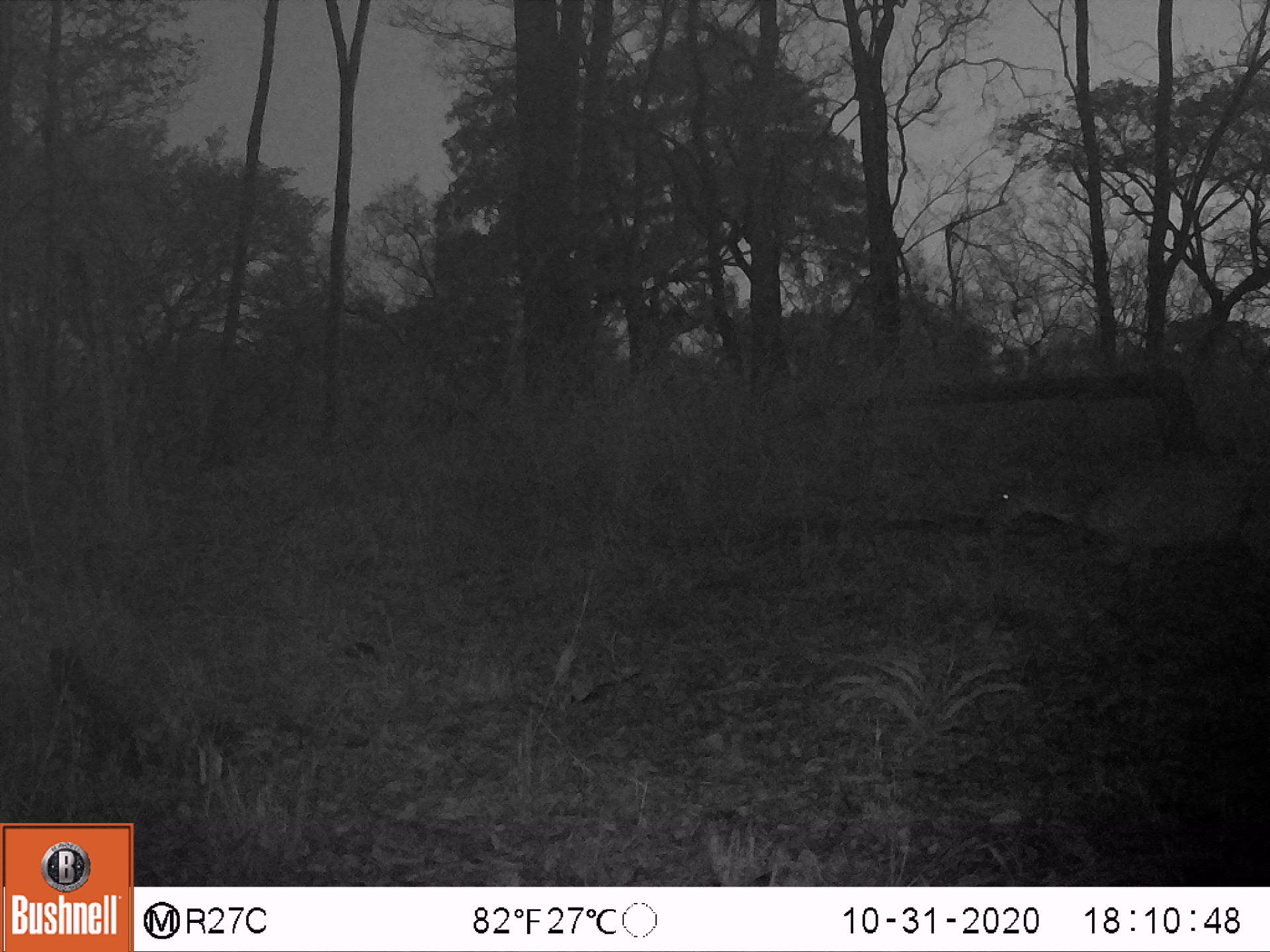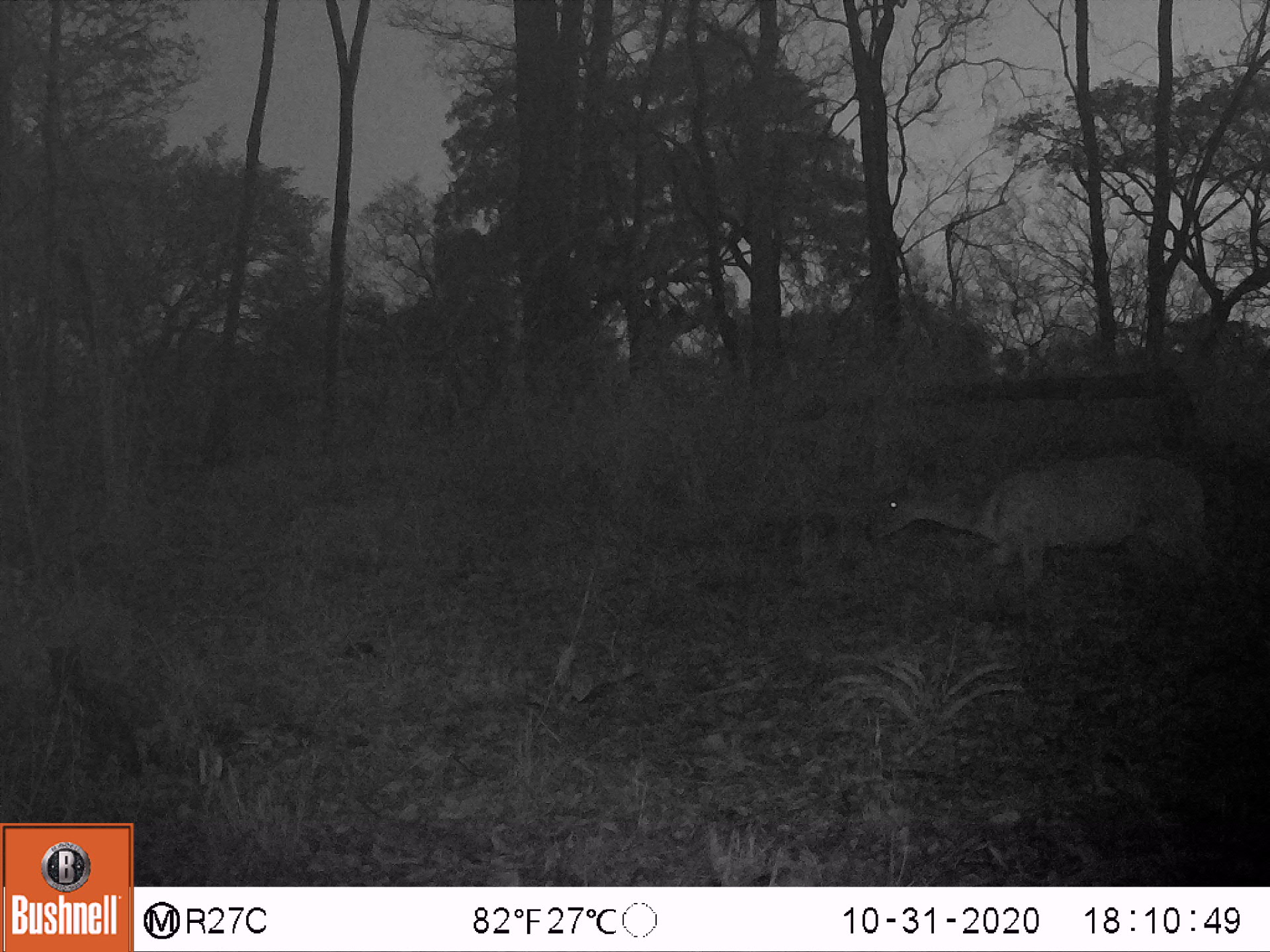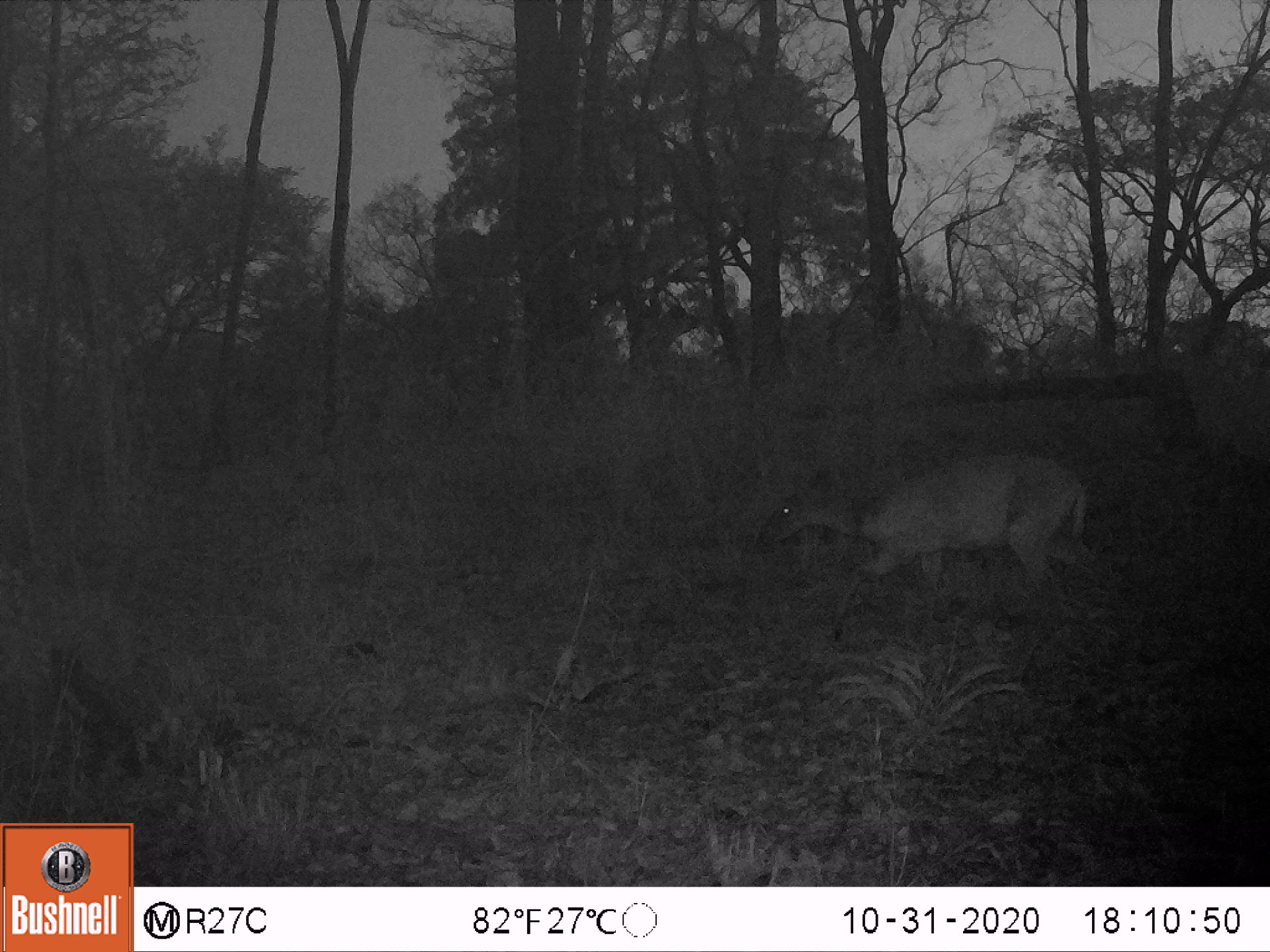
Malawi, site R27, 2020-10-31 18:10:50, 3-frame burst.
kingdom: Animalia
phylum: Chordata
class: Mammalia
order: Artiodactyla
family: Bovidae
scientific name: Antilopinae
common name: small antelope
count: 1